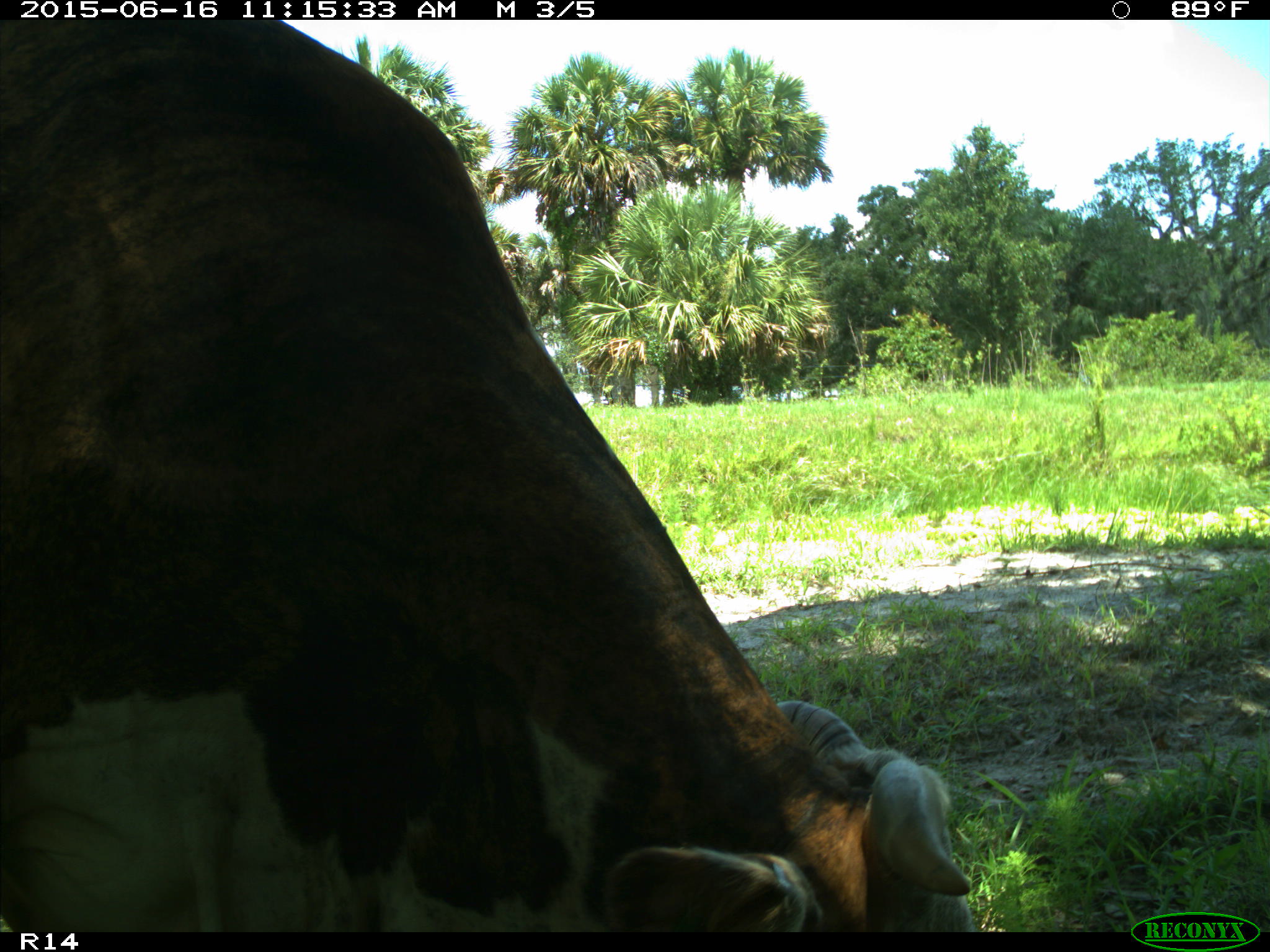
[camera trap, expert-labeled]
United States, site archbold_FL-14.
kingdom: Animalia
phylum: Chordata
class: Mammalia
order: Artiodactyla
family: Bovidae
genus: Bos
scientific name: Bos taurus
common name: domestic cow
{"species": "Bos taurus (domestic cow)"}